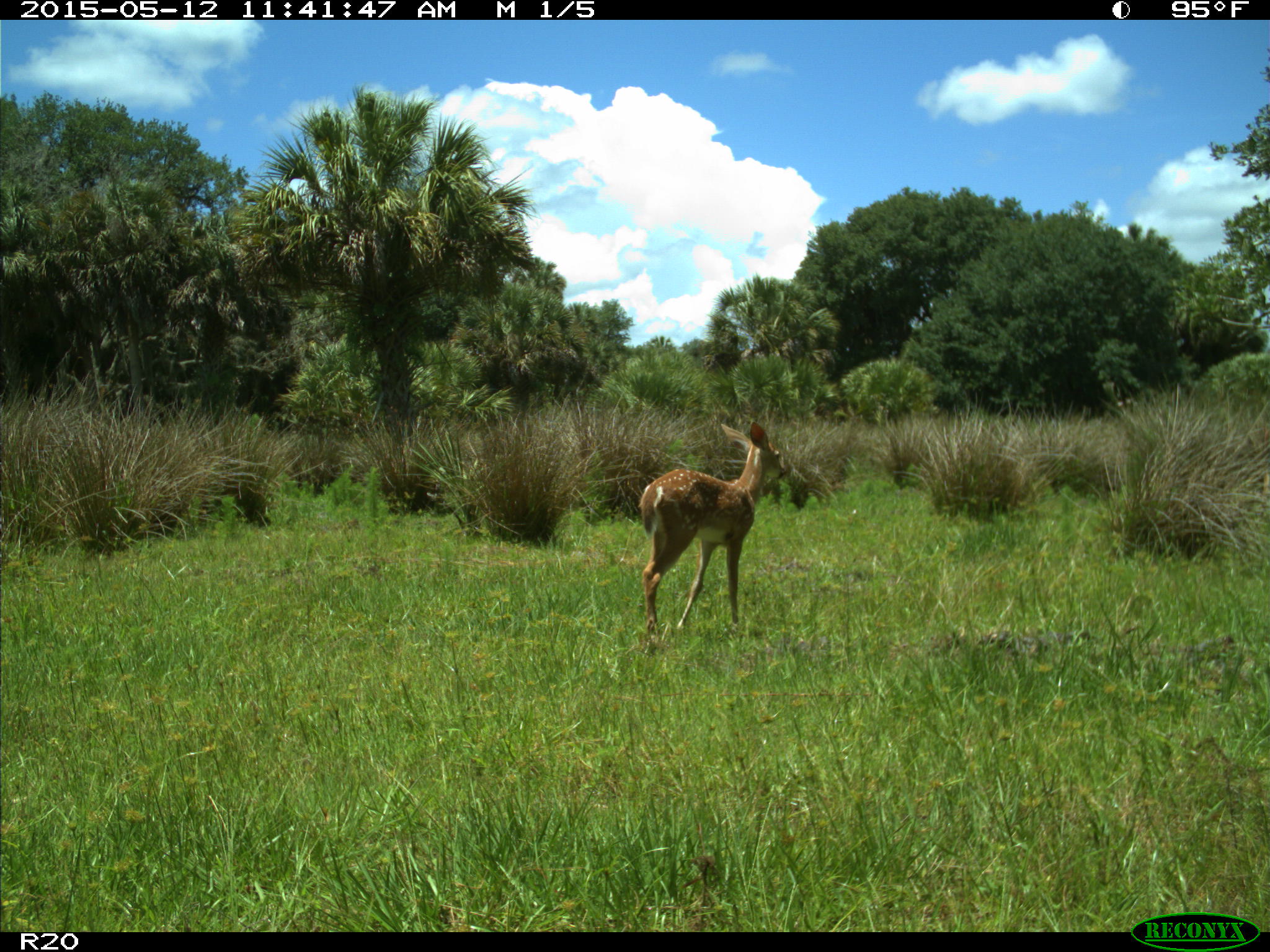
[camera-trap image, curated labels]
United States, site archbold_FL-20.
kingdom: Animalia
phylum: Chordata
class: Mammalia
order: Artiodactyla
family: Cervidae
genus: Odocoileus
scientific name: Odocoileus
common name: deer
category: unidentified deer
Unidentified deer (deer) (Odocoileus).